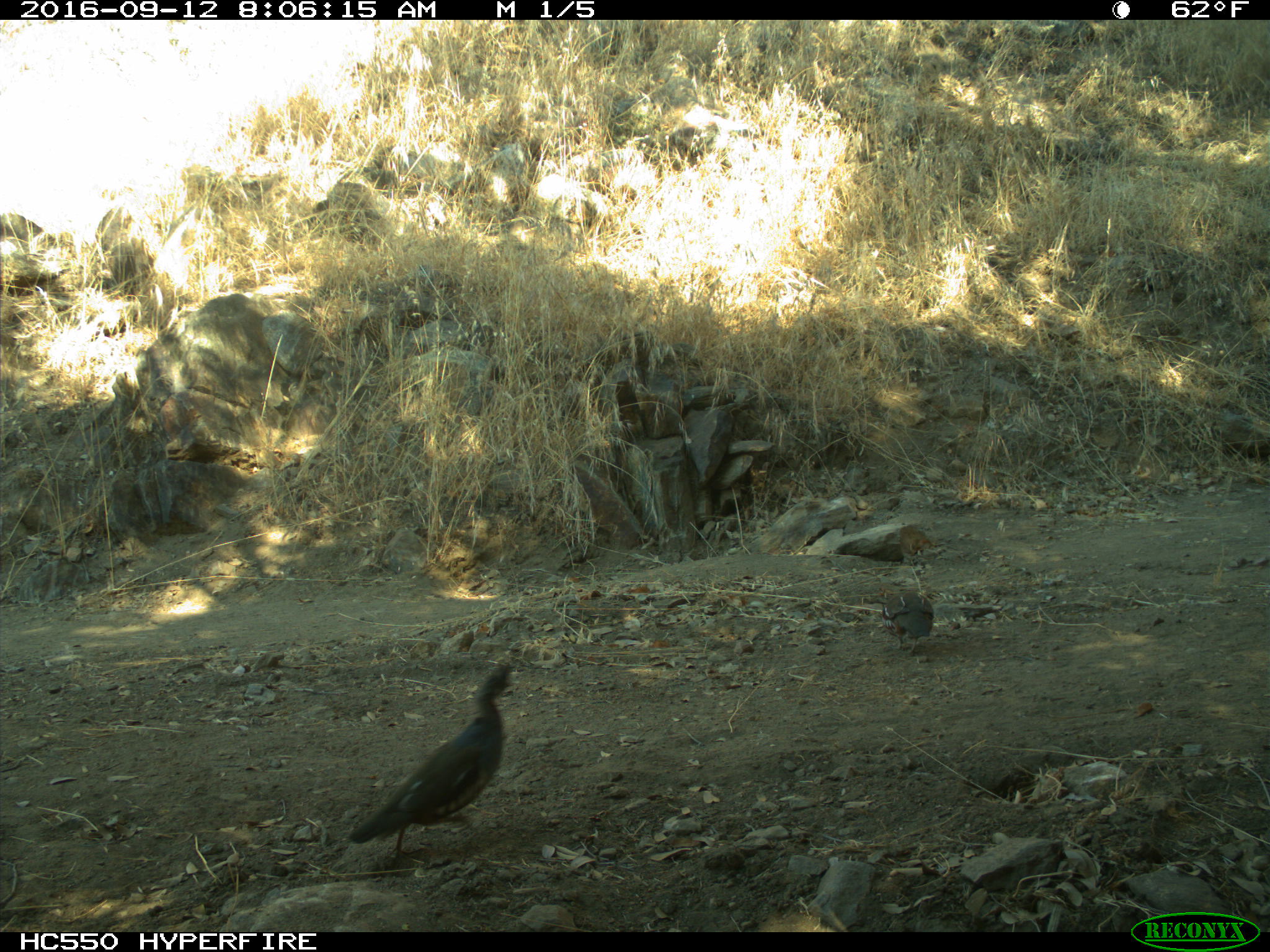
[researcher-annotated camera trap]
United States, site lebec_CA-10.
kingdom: Animalia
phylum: Chordata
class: Aves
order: Galliformes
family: Odontophoridae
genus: Callipepla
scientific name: Callipepla californica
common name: california quail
Callipepla californica (california quail).